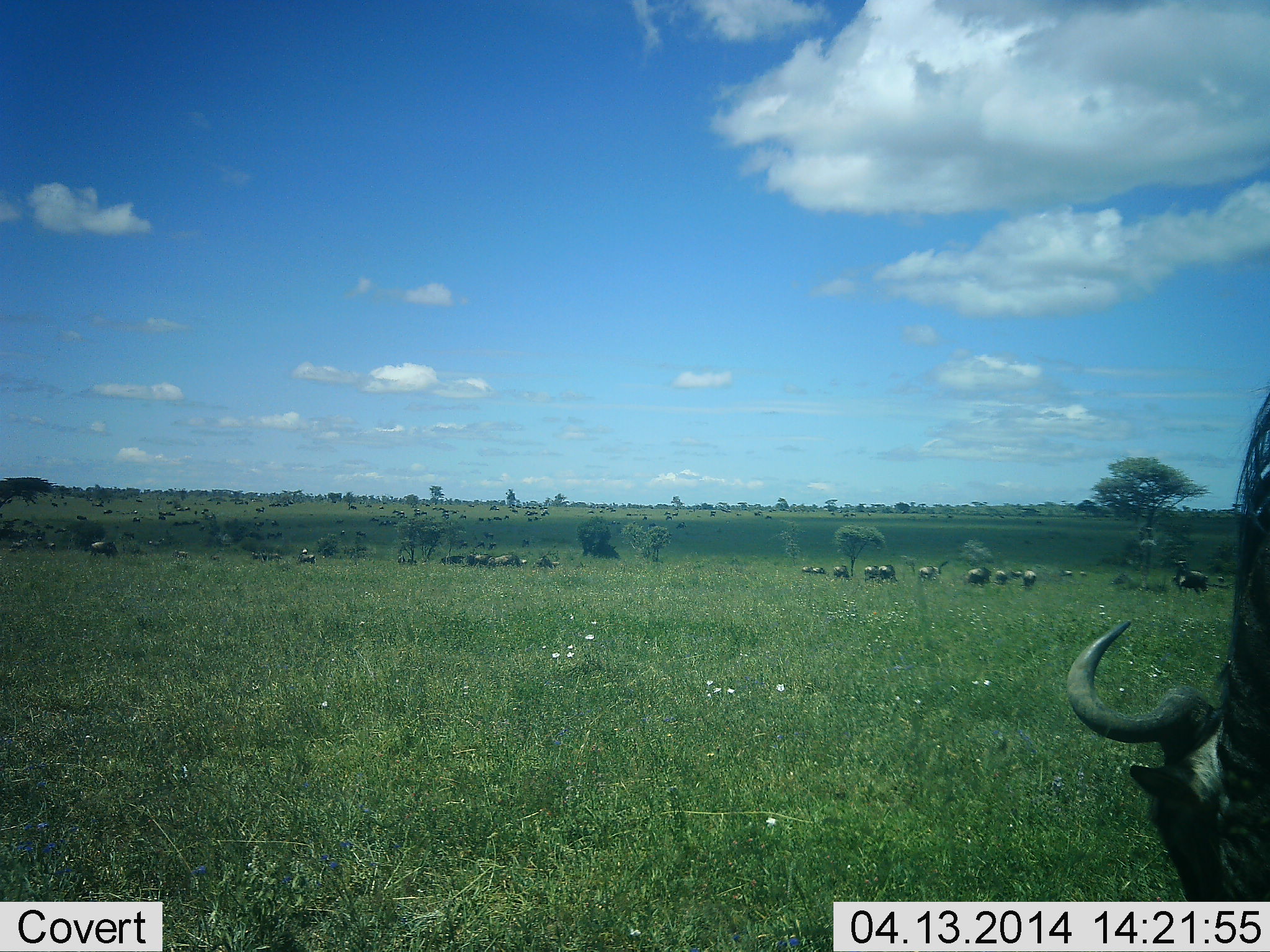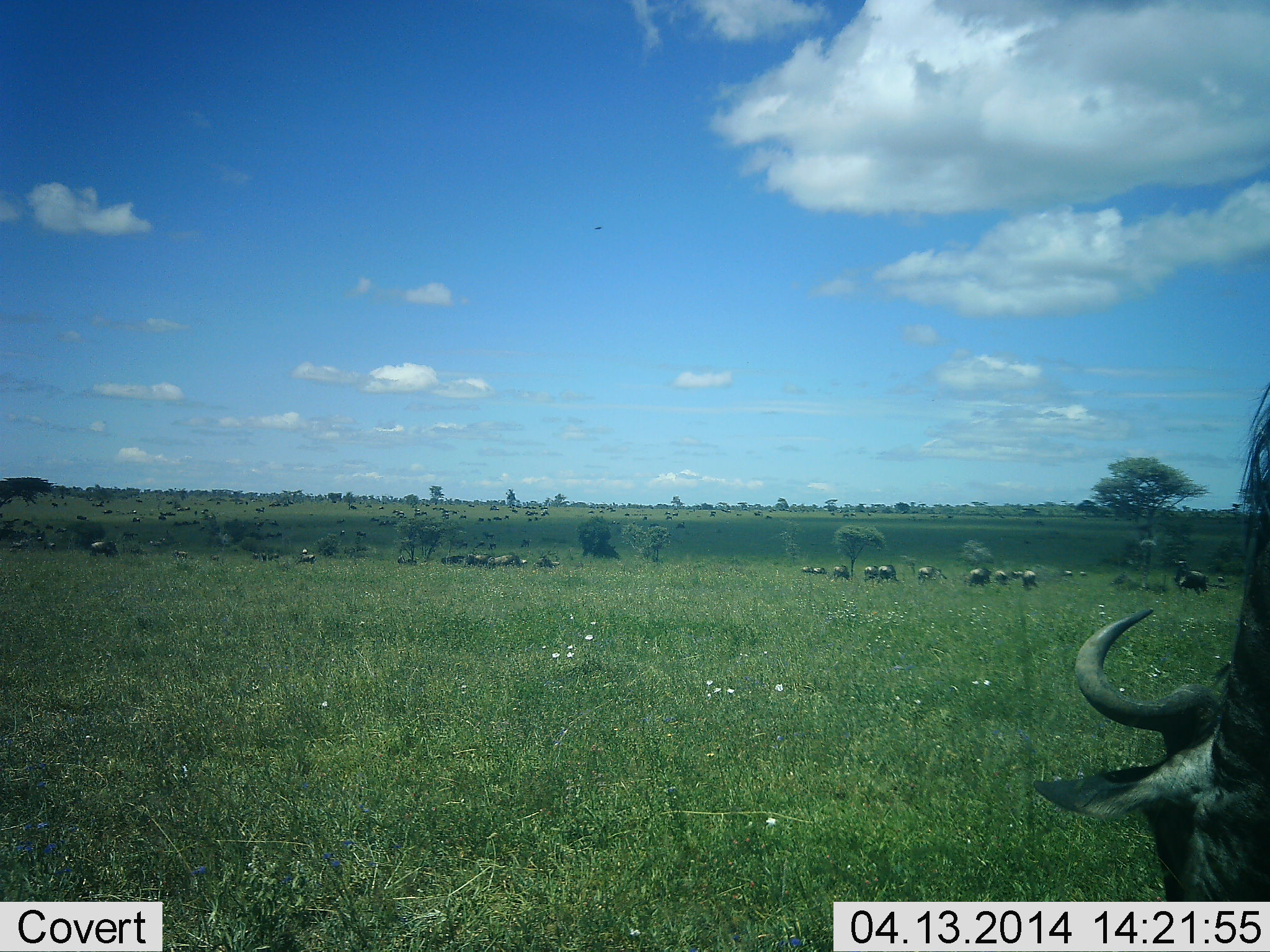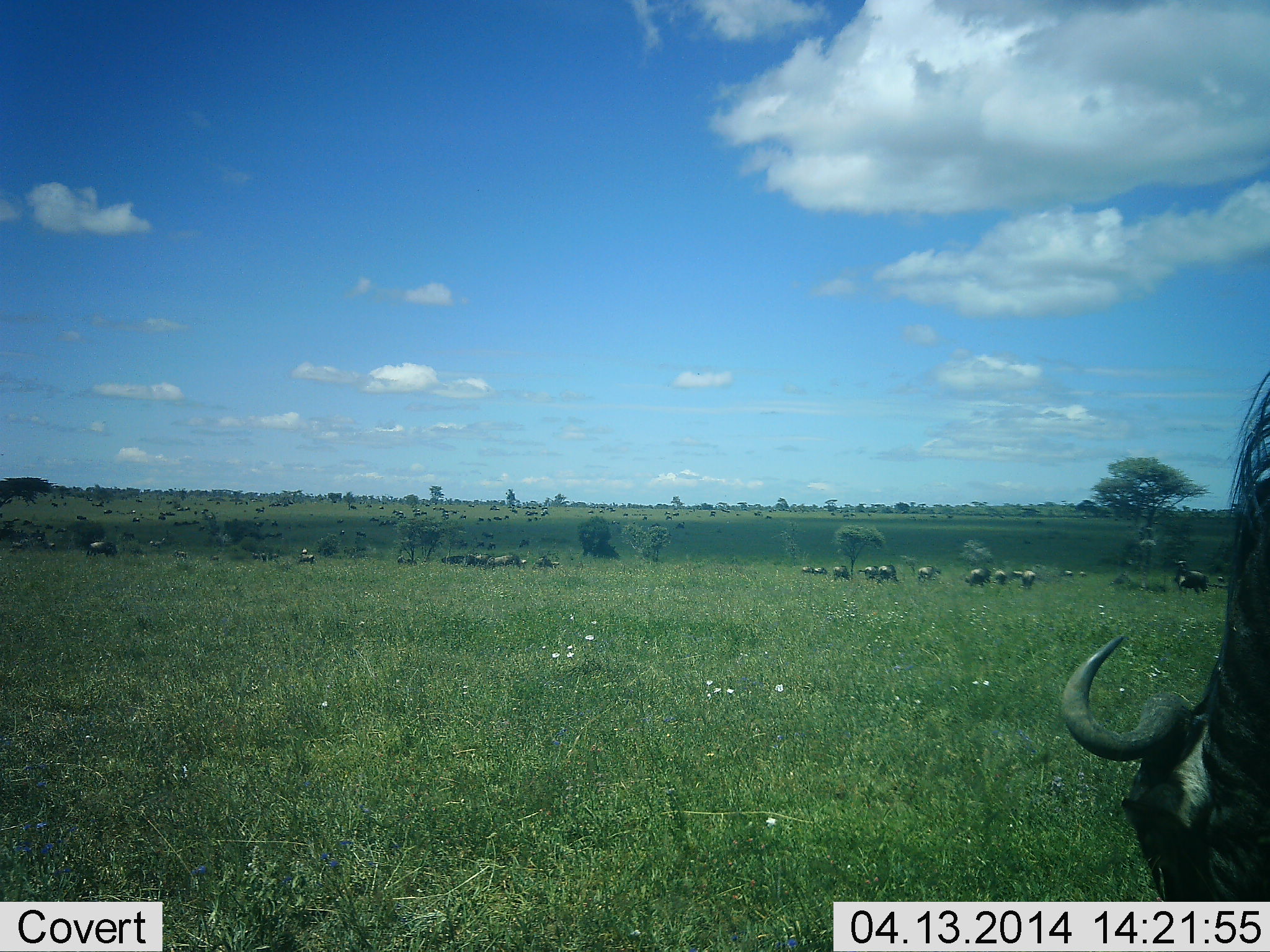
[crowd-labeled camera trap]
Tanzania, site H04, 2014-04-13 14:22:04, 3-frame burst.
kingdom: Animalia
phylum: Chordata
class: Mammalia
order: Artiodactyla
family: Bovidae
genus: Connochaetes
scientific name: Connochaetes taurinus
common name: blue wildebeest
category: wildebeest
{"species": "wildebeest (blue wildebeest) (Connochaetes taurinus)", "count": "11-50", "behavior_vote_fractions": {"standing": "60%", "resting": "0%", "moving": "20%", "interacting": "0%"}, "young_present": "0%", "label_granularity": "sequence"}